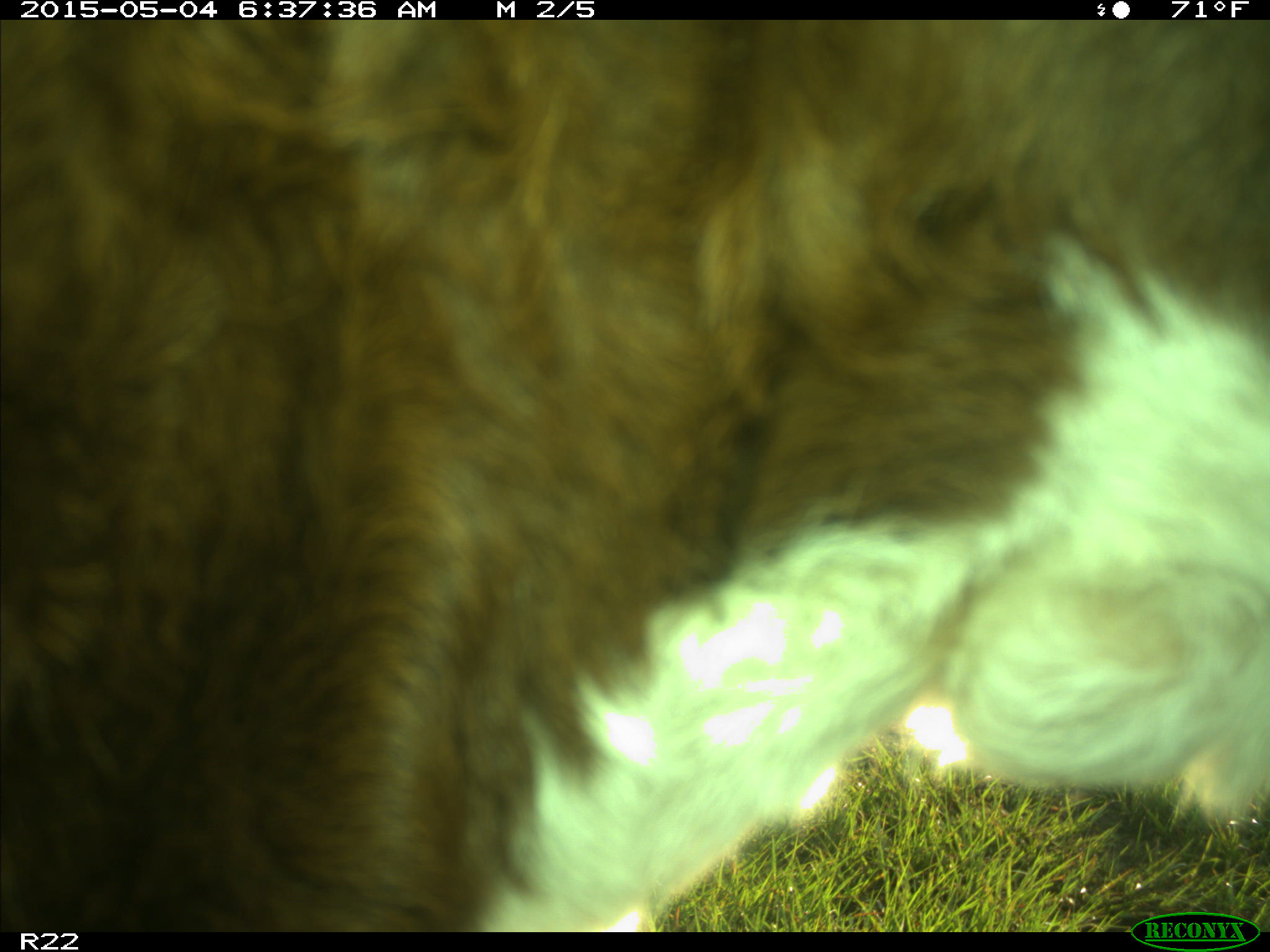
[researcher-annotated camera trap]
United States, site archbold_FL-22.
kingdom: Animalia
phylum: Chordata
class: Mammalia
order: Artiodactyla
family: Bovidae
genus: Bos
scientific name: Bos taurus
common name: domestic cow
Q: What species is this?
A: Bos taurus (domestic cow).